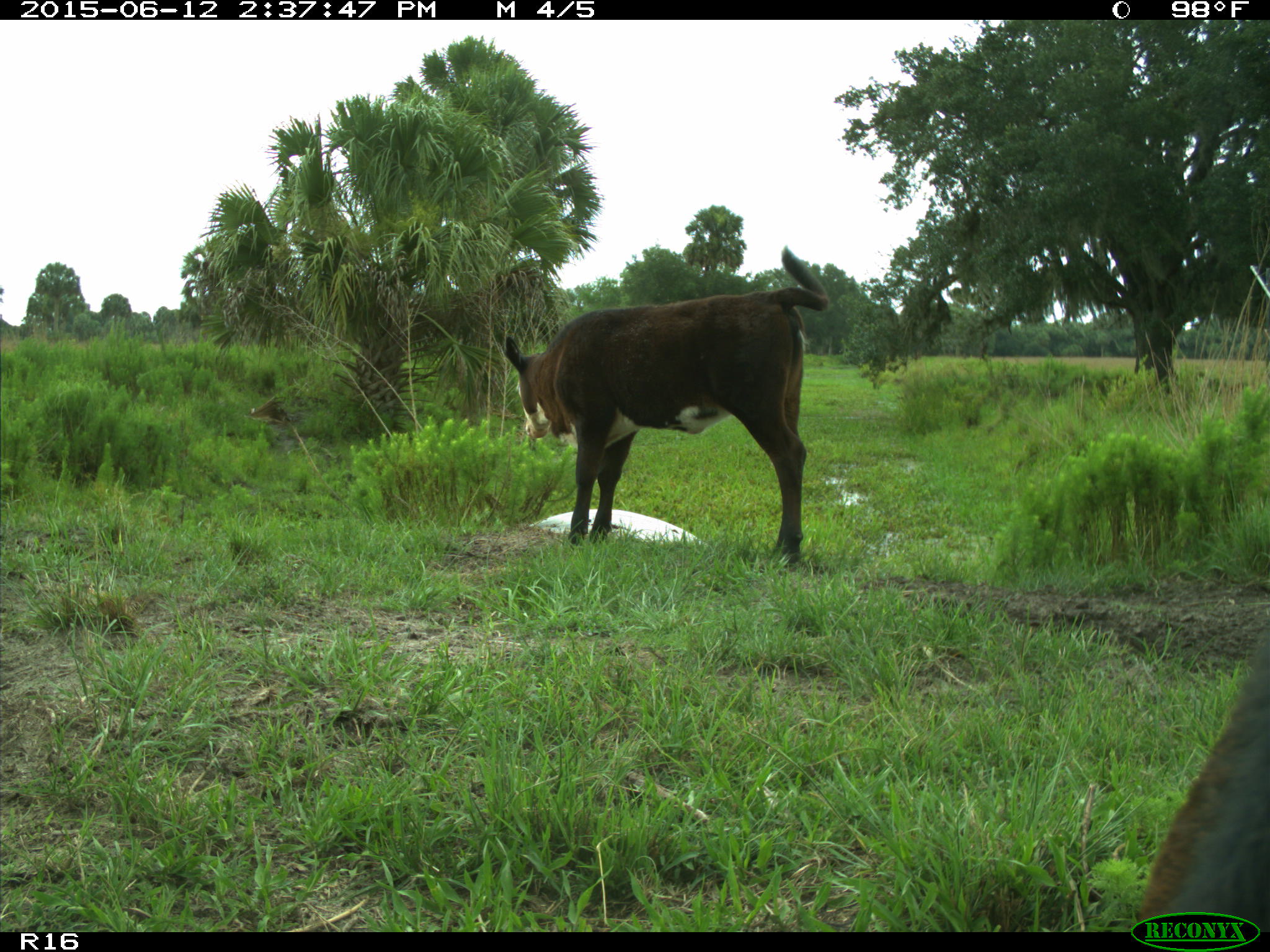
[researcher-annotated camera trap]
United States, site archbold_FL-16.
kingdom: Animalia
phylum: Chordata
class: Mammalia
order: Artiodactyla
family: Bovidae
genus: Bos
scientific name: Bos taurus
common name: domestic cow